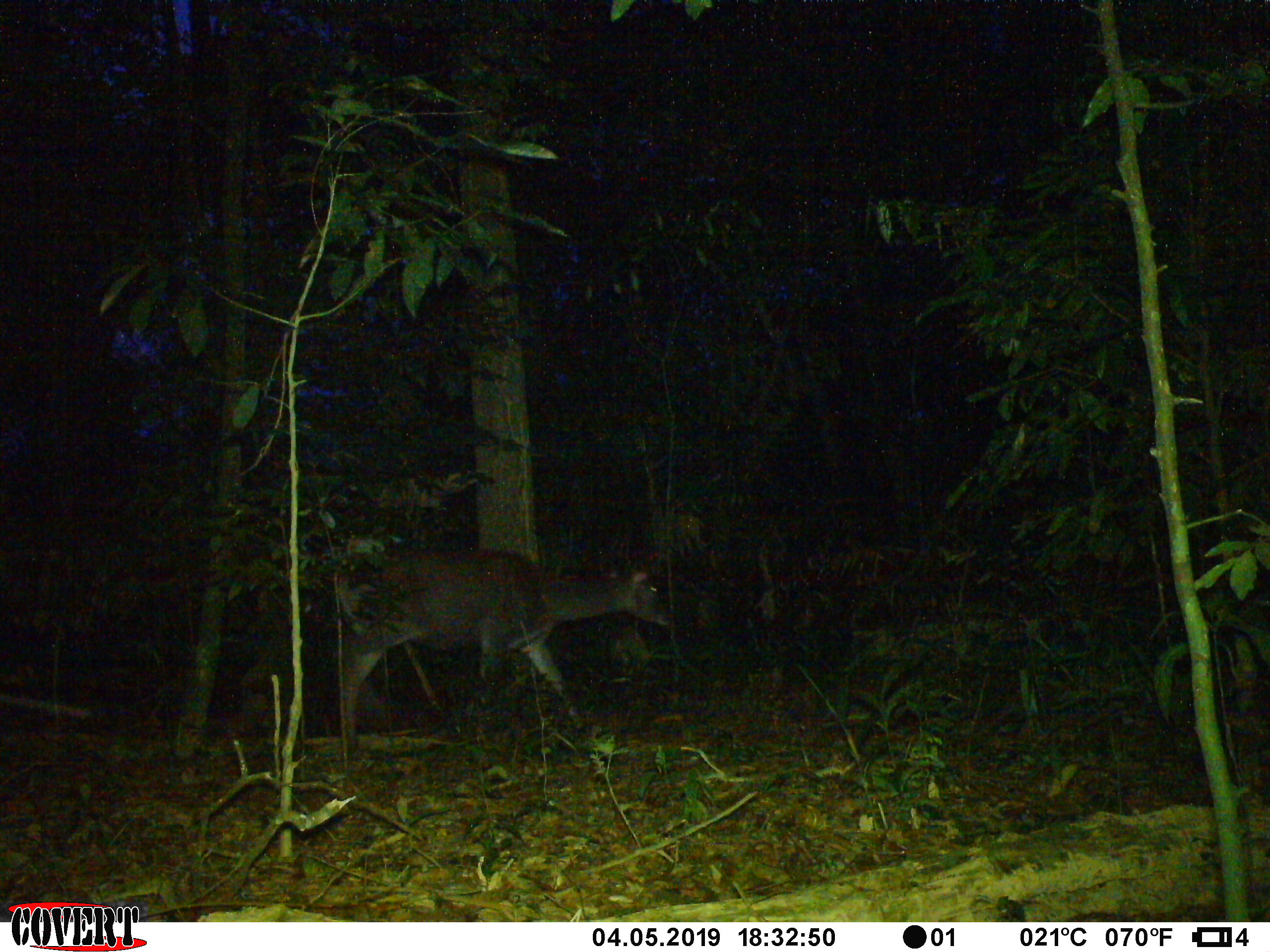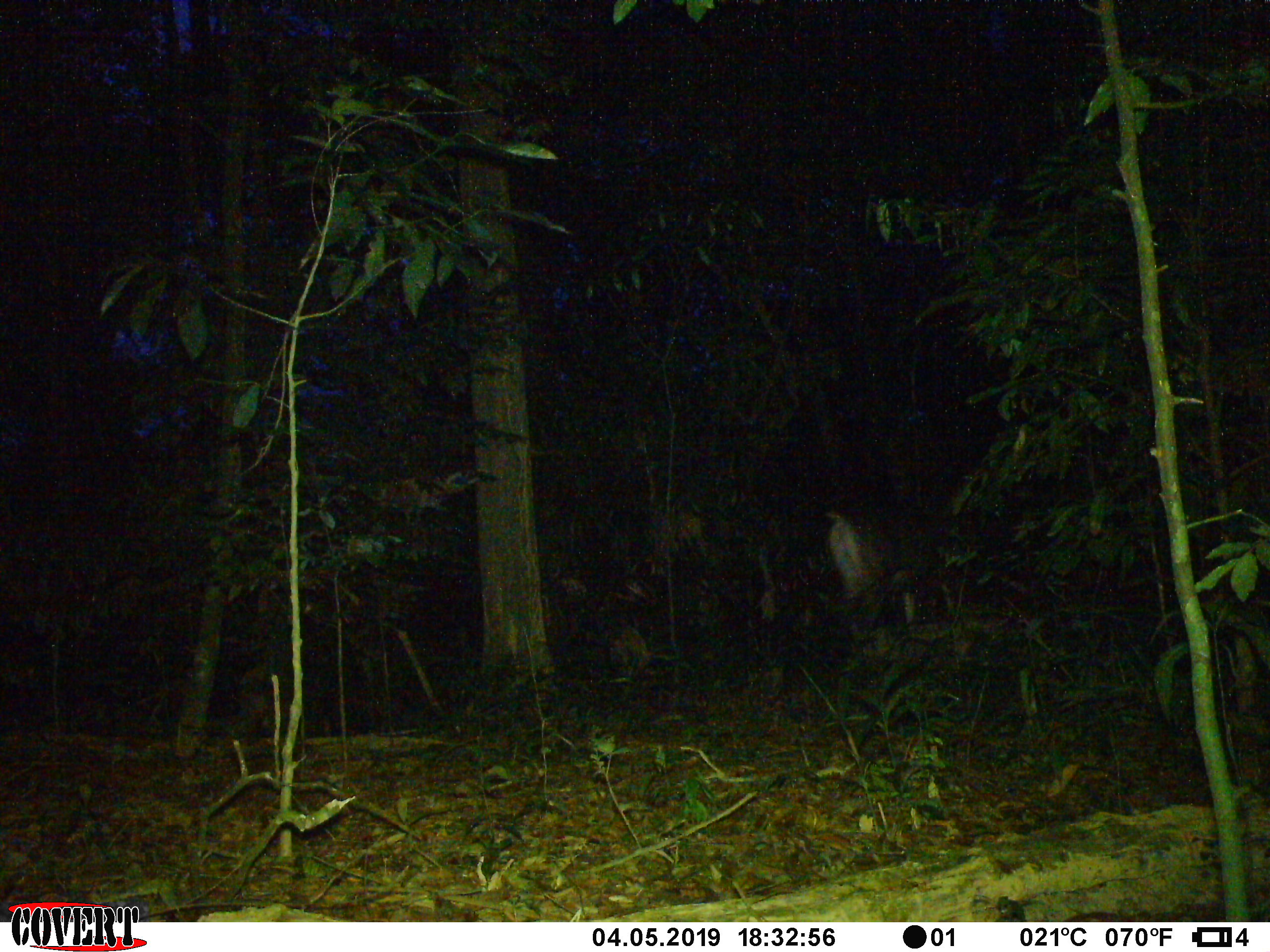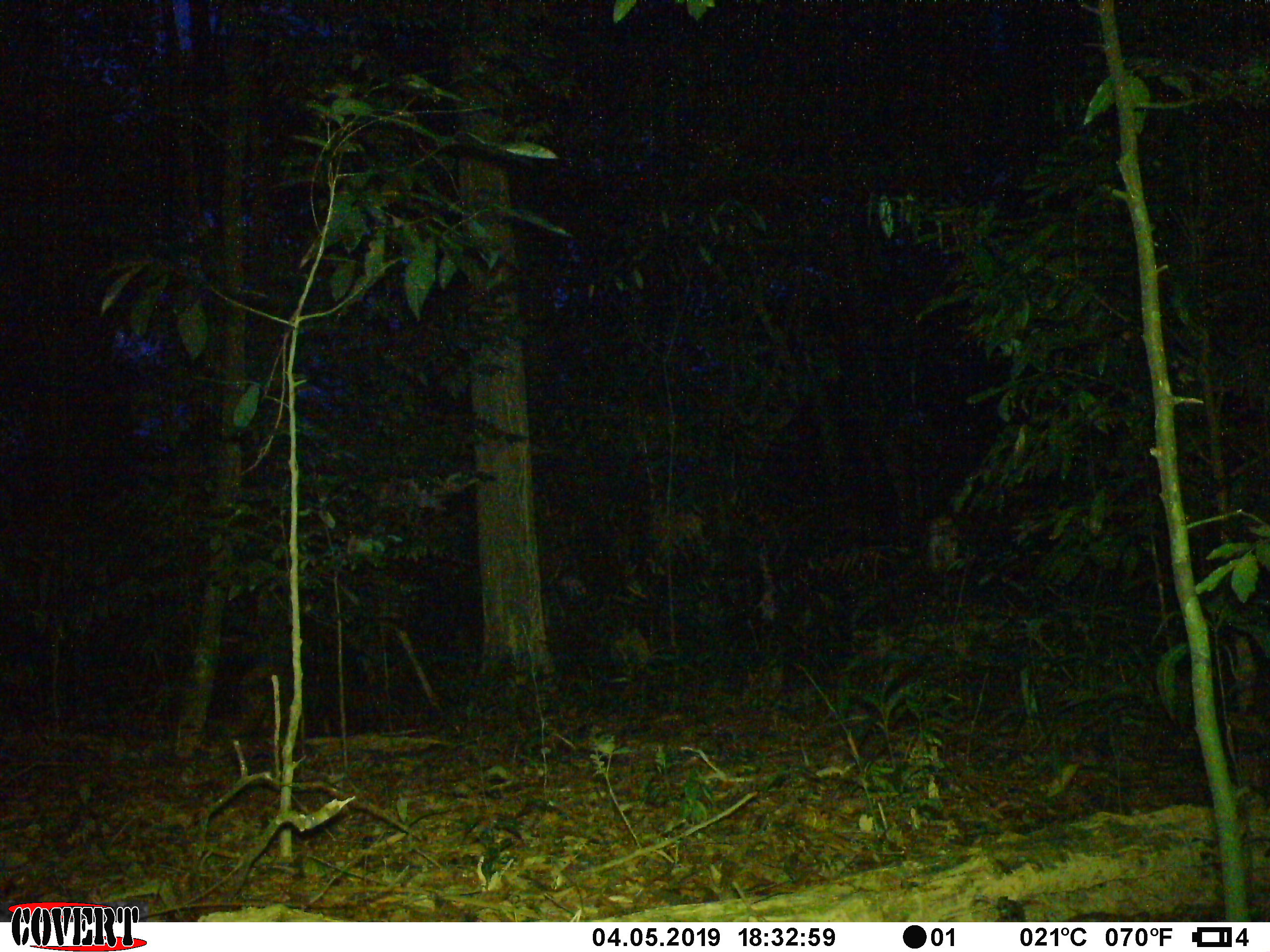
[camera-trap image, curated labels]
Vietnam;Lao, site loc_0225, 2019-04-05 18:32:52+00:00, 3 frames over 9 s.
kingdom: Animalia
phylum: Chordata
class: Mammalia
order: Artiodactyla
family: Cervidae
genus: Rusa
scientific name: Rusa unicolor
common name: sambar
Sambar (Rusa unicolor). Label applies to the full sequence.